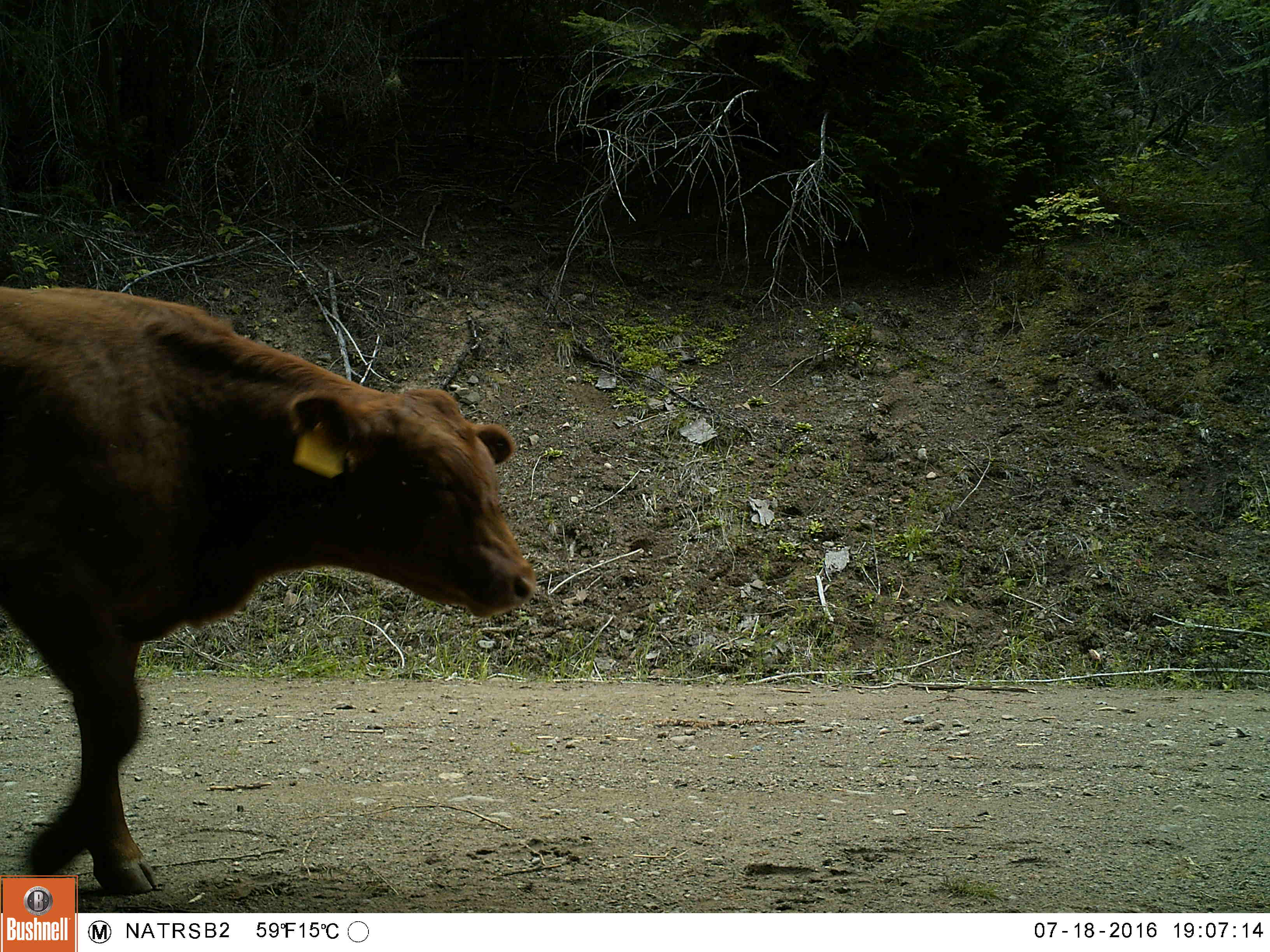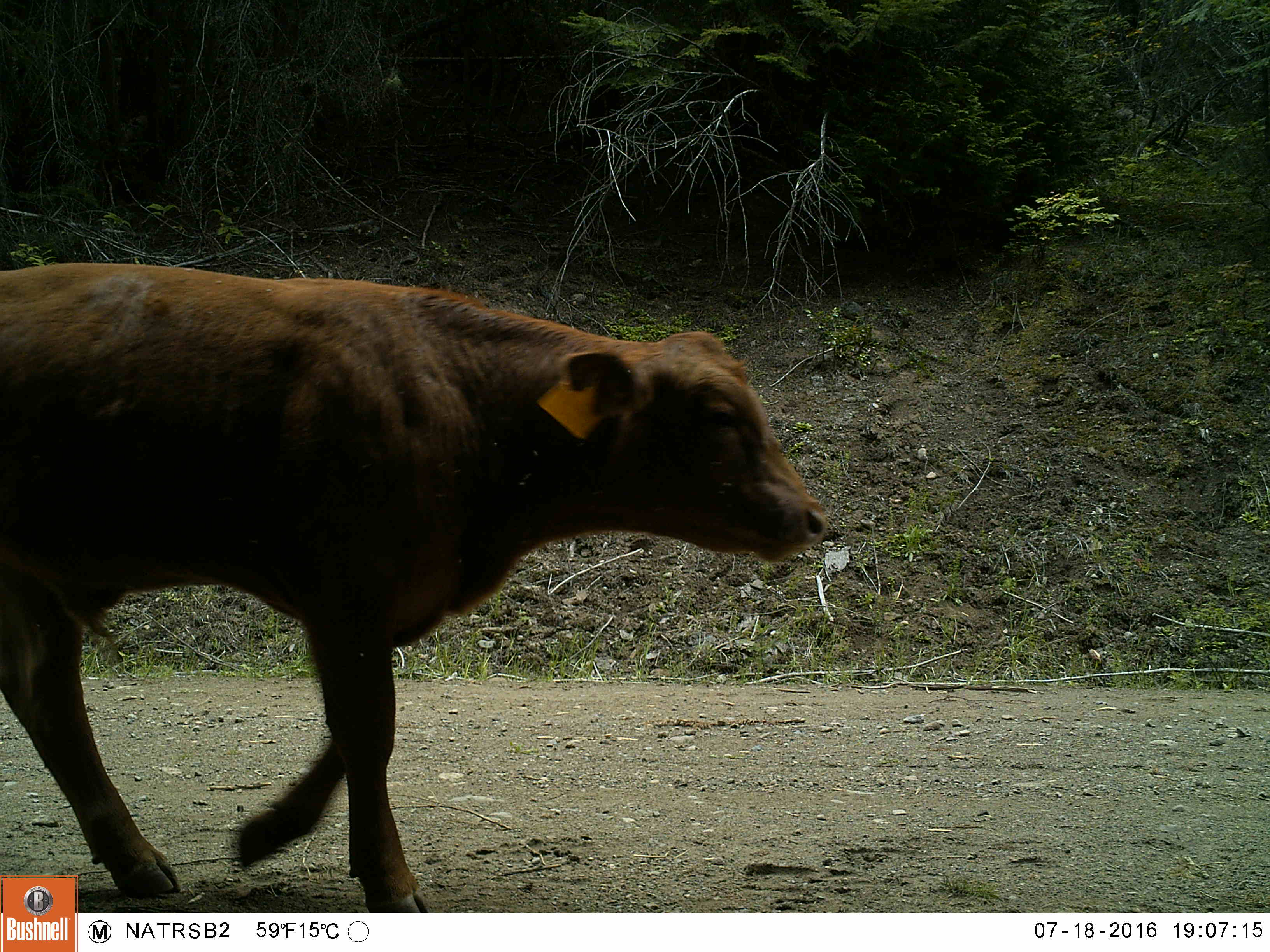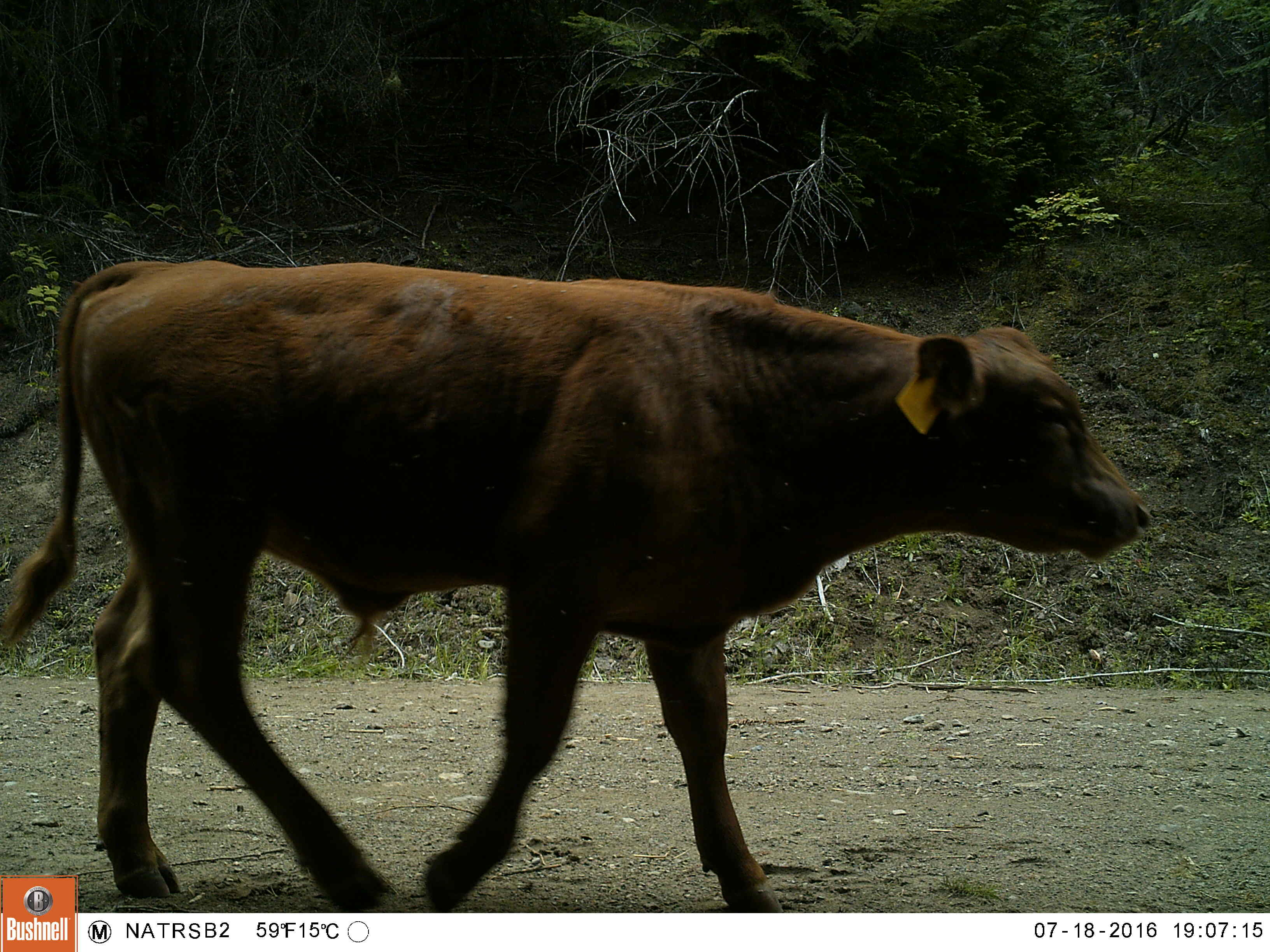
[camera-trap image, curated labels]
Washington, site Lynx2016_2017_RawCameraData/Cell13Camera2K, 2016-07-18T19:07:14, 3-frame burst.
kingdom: Animalia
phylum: Chordata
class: Mammalia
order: Artiodactyla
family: Bovidae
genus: Bos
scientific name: Bos taurus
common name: domestic cattle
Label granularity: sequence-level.